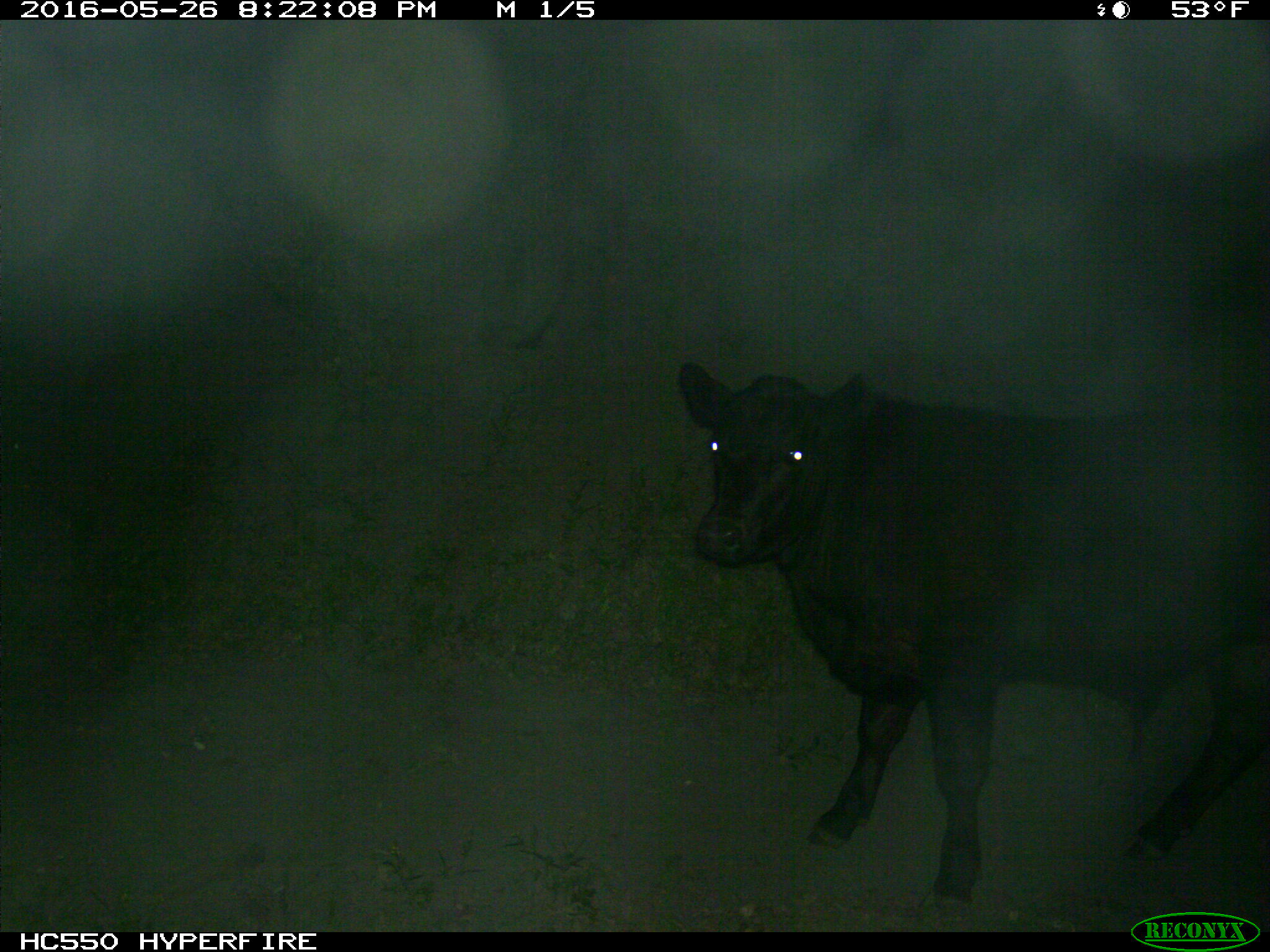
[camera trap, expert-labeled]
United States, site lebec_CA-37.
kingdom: Animalia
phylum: Chordata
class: Mammalia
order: Artiodactyla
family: Bovidae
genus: Bos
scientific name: Bos taurus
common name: domestic cow